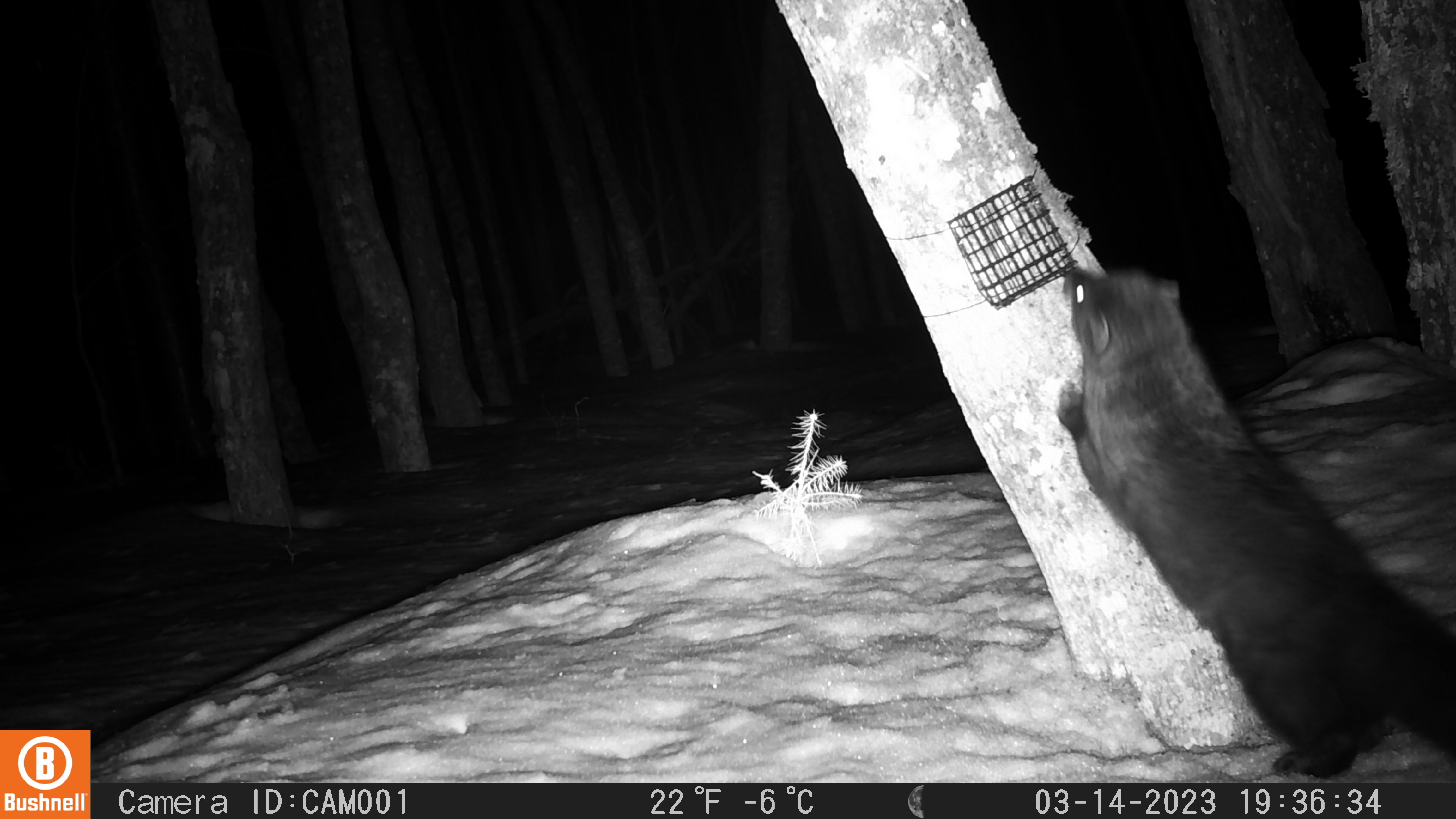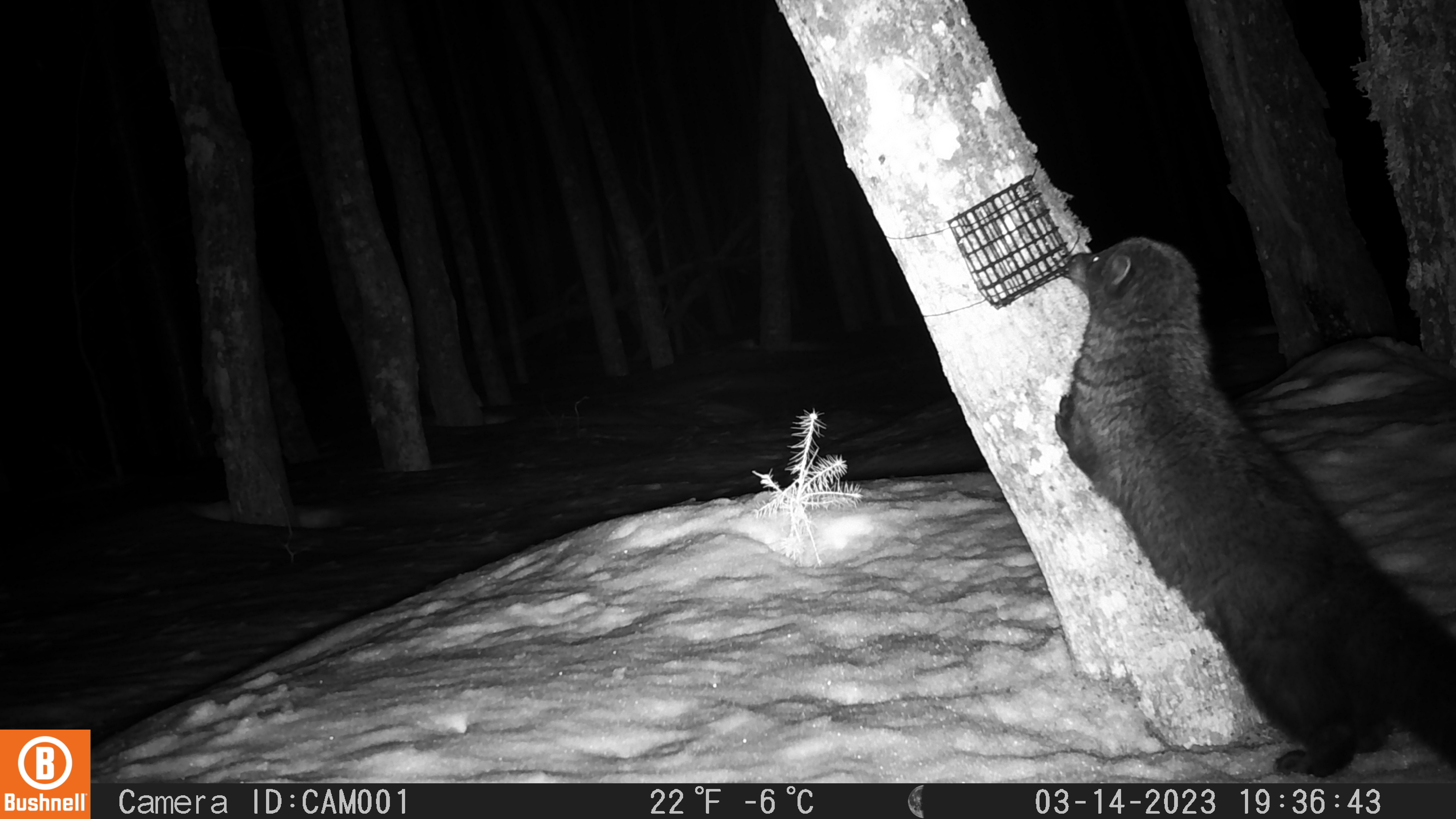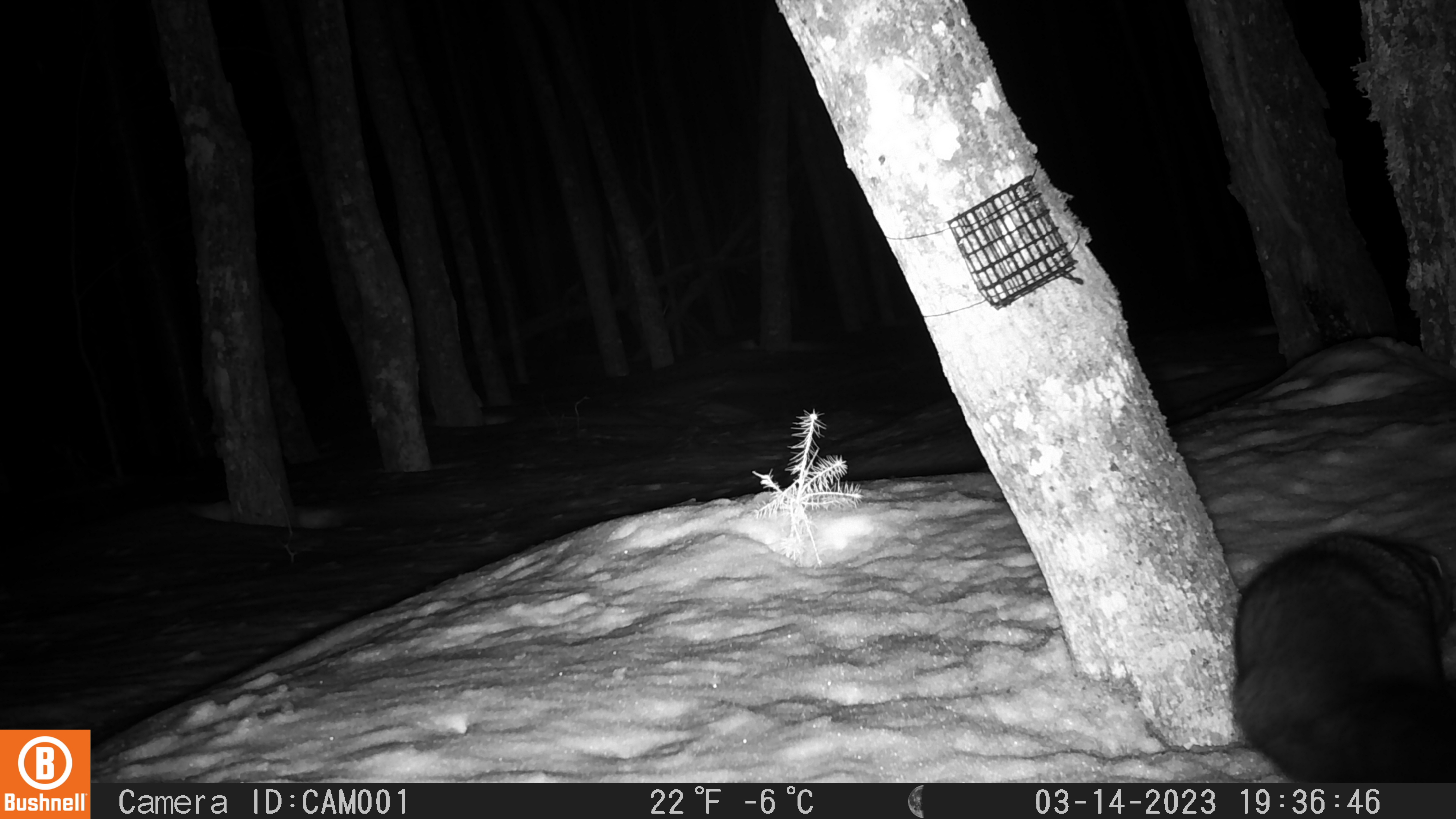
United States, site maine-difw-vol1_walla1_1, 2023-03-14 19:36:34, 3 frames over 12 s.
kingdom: Animalia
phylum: Chordata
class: Mammalia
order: Carnivora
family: Mustelidae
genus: Pekania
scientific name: Pekania pennanti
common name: fisher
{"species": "fisher (Pekania pennanti)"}